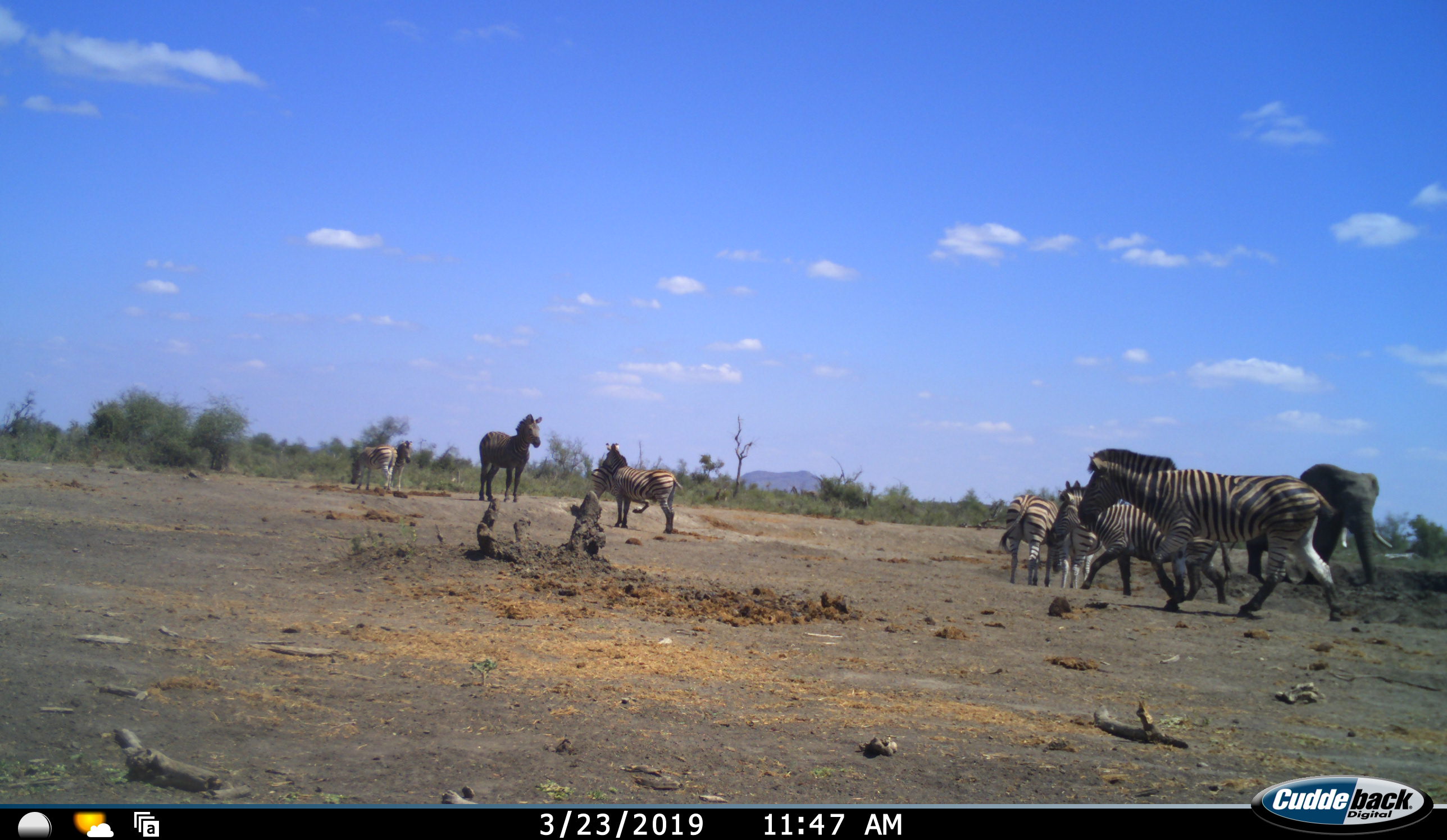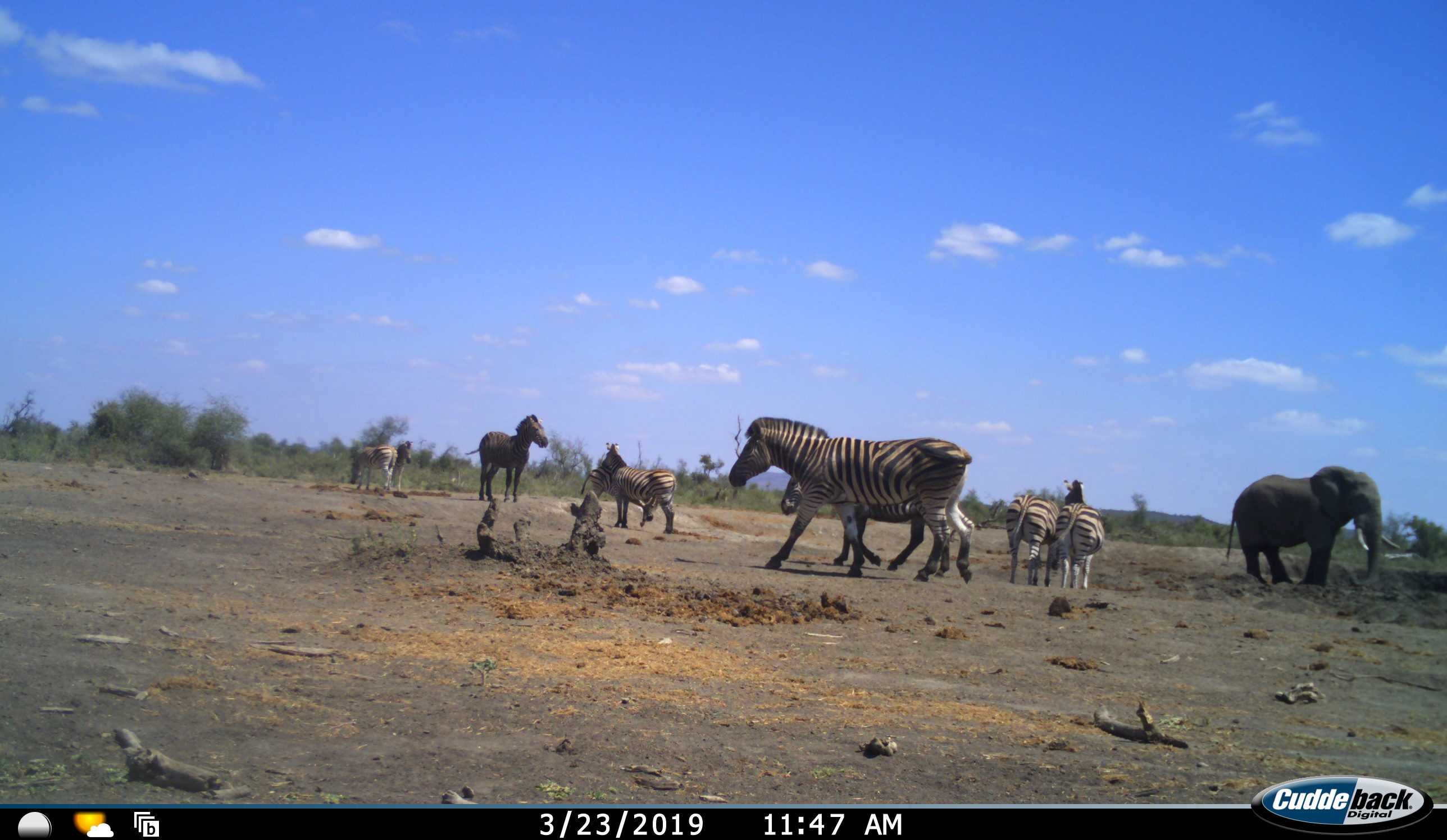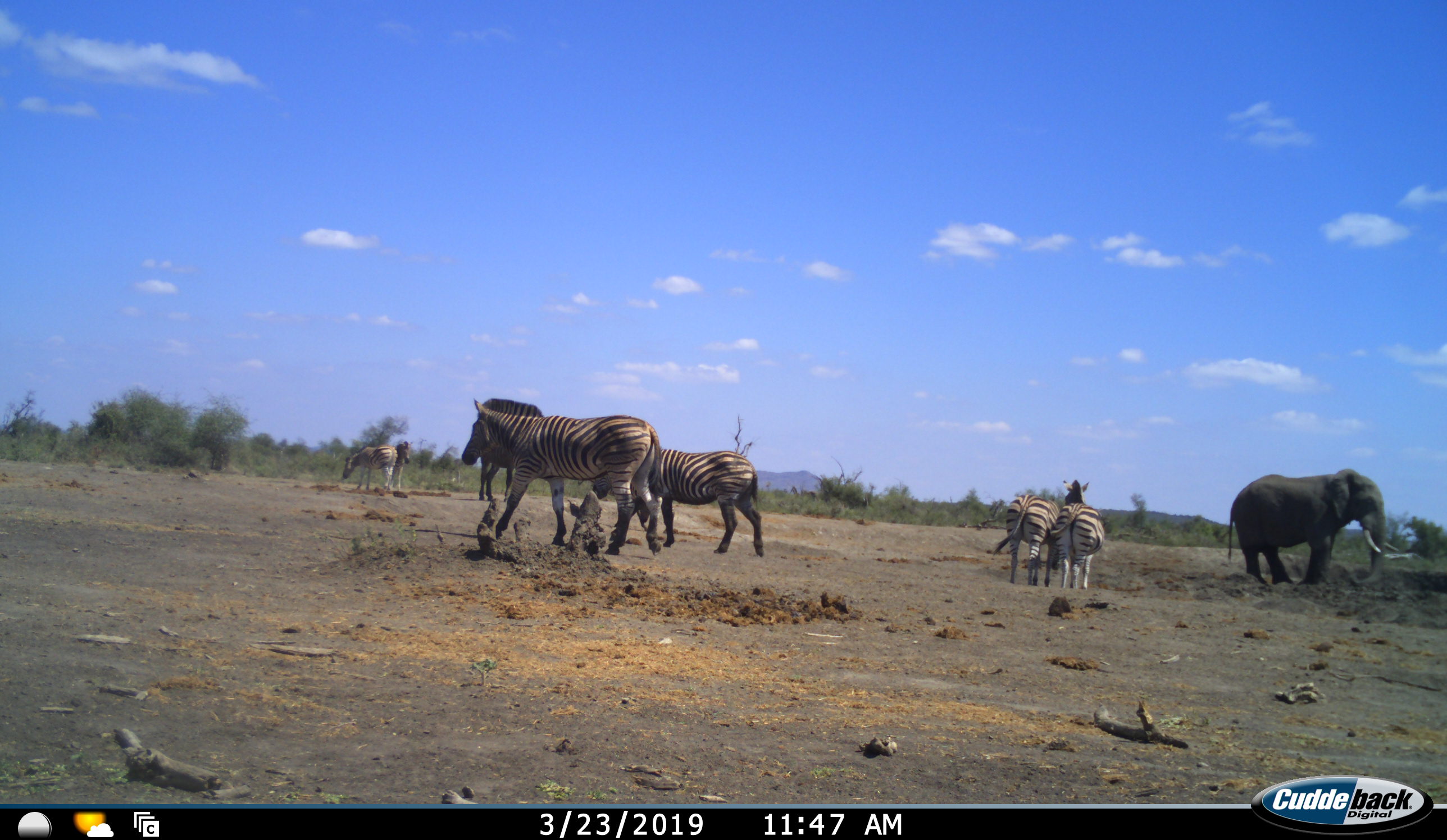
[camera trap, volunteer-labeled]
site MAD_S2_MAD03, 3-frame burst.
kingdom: Animalia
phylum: Chordata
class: Mammalia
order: Perissodactyla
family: Equidae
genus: Equus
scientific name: Equus quagga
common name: plains zebra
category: zebraplains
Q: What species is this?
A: Zebraplains (plains zebra) (Equus quagga).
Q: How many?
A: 8.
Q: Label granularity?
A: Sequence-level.